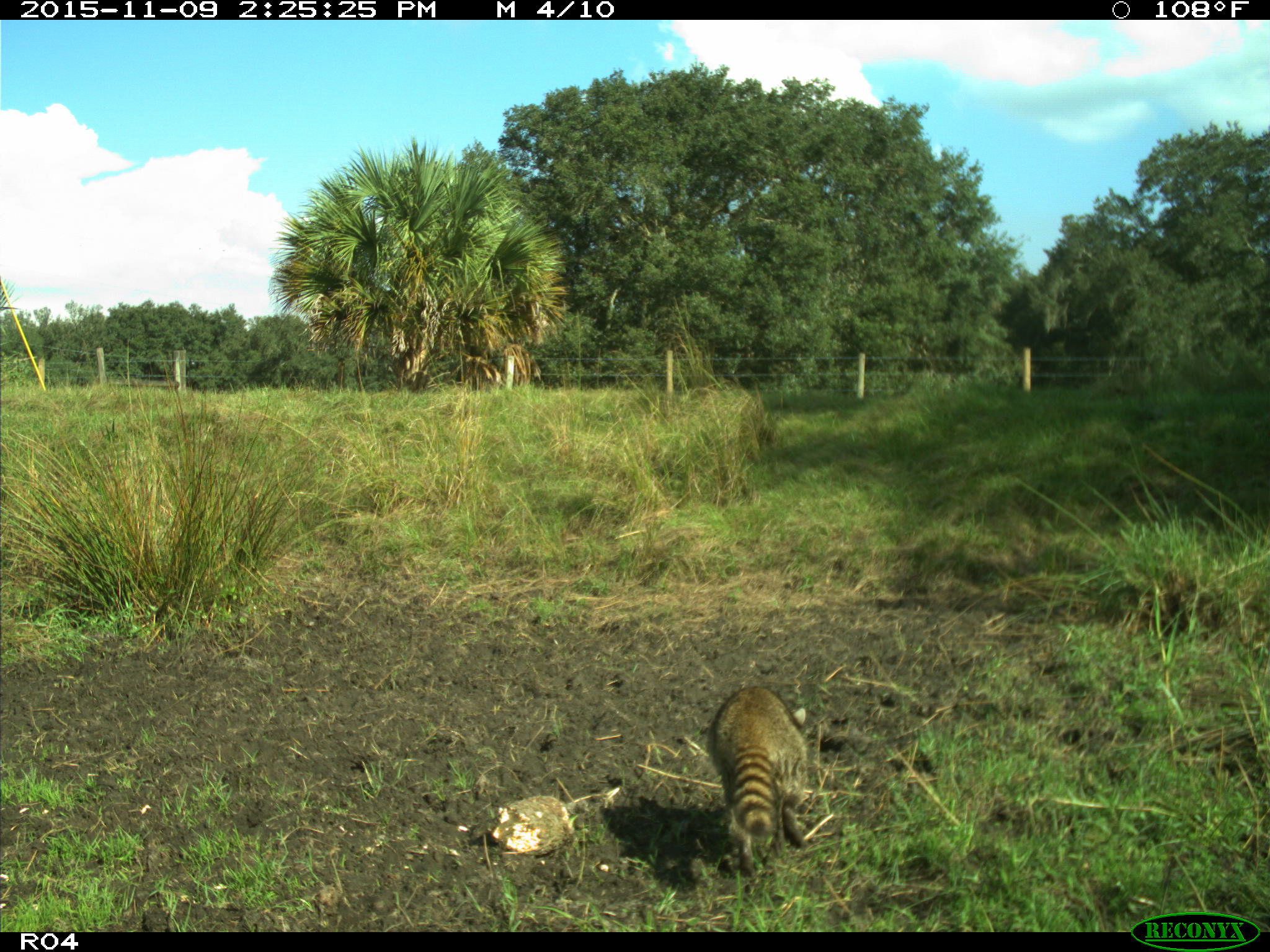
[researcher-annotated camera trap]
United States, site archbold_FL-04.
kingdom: Animalia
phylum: Chordata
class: Mammalia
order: Carnivora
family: Procyonidae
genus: Procyon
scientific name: Procyon lotor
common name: common raccoon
Procyon lotor (common raccoon).